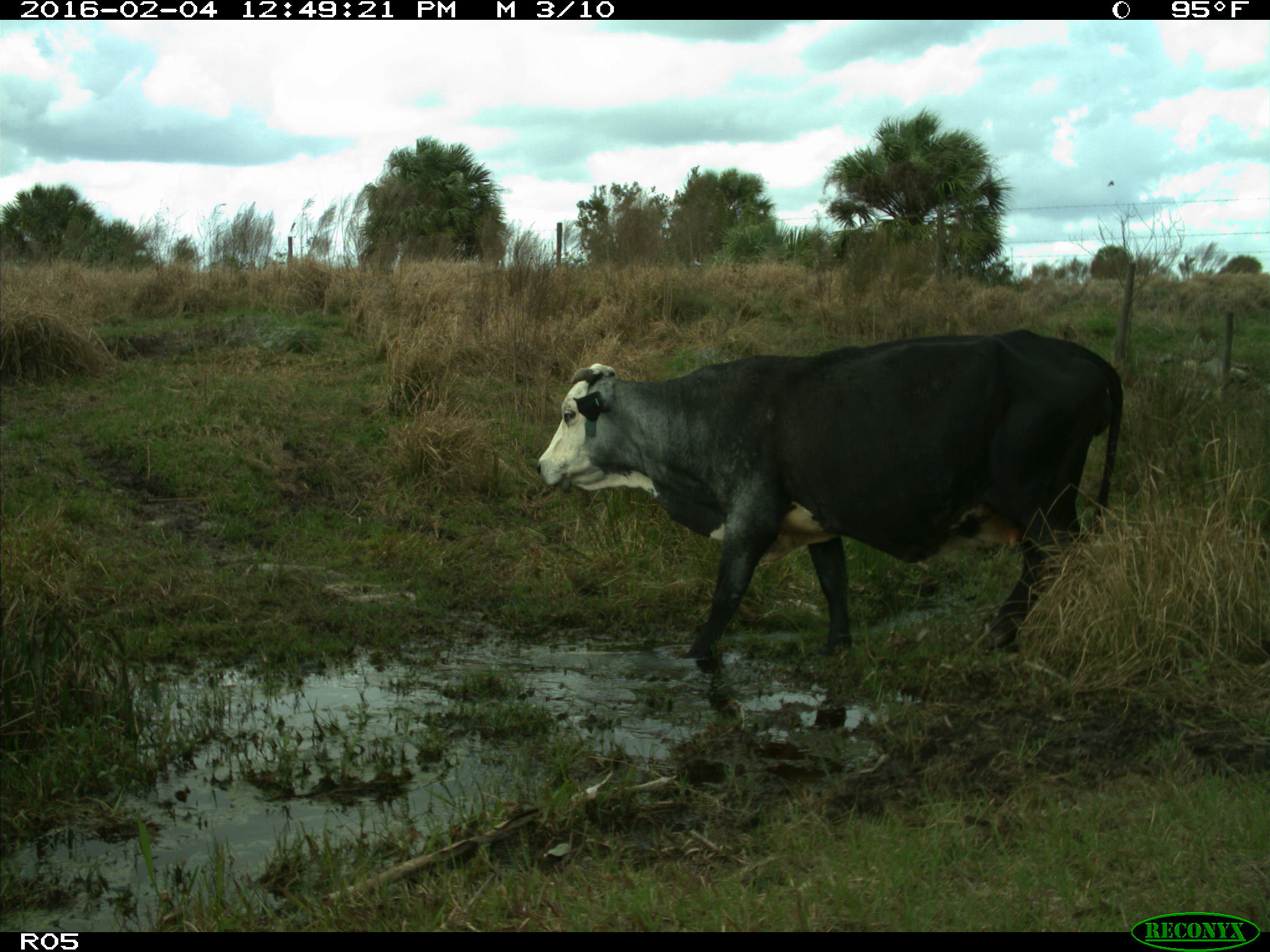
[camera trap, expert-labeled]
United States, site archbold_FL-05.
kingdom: Animalia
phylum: Chordata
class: Mammalia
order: Artiodactyla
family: Bovidae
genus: Bos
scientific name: Bos taurus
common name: domestic cow